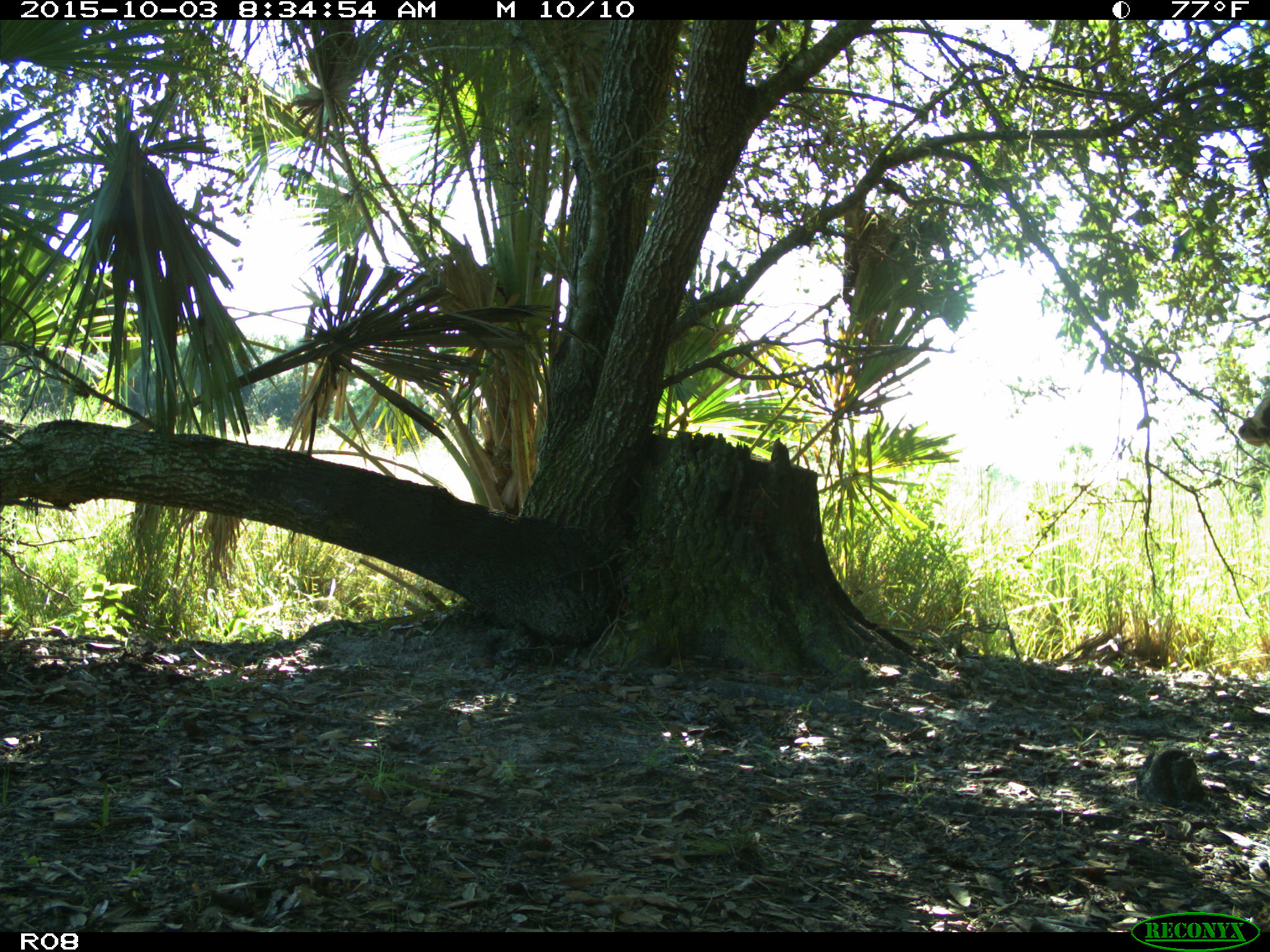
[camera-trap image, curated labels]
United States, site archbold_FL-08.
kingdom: Animalia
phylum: Chordata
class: Mammalia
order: Artiodactyla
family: Bovidae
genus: Bos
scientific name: Bos taurus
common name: domestic cow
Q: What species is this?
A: Bos taurus (domestic cow).